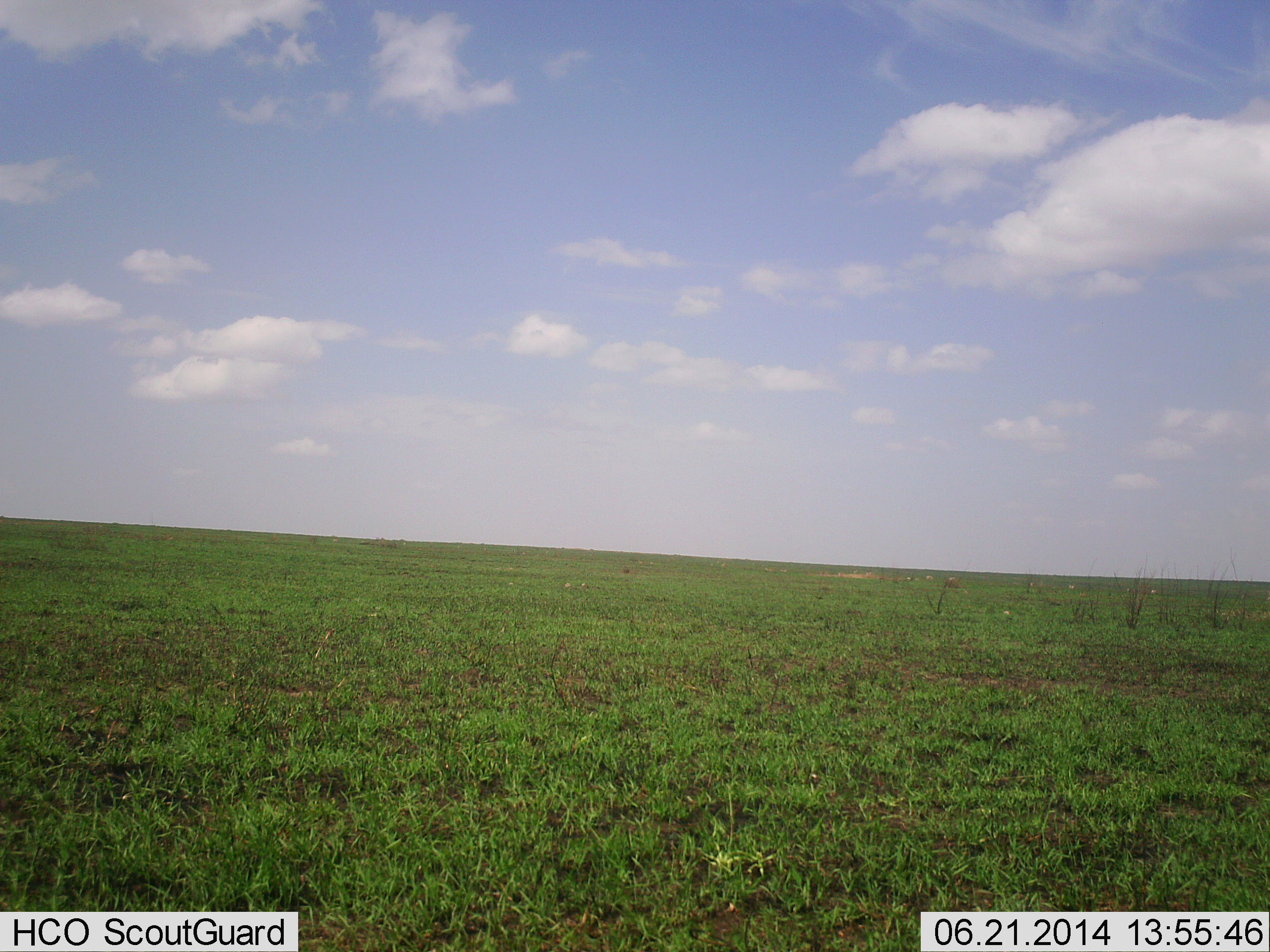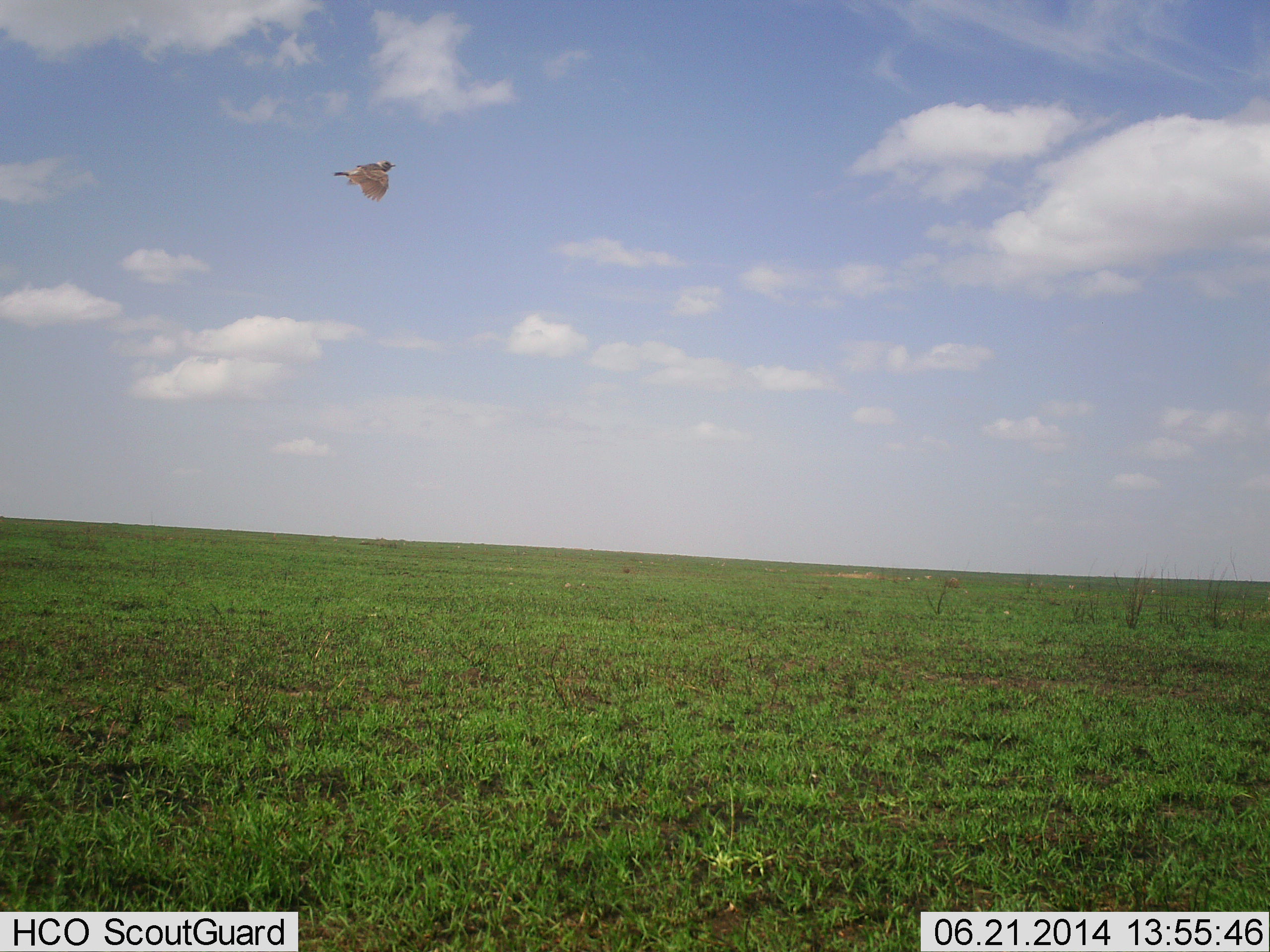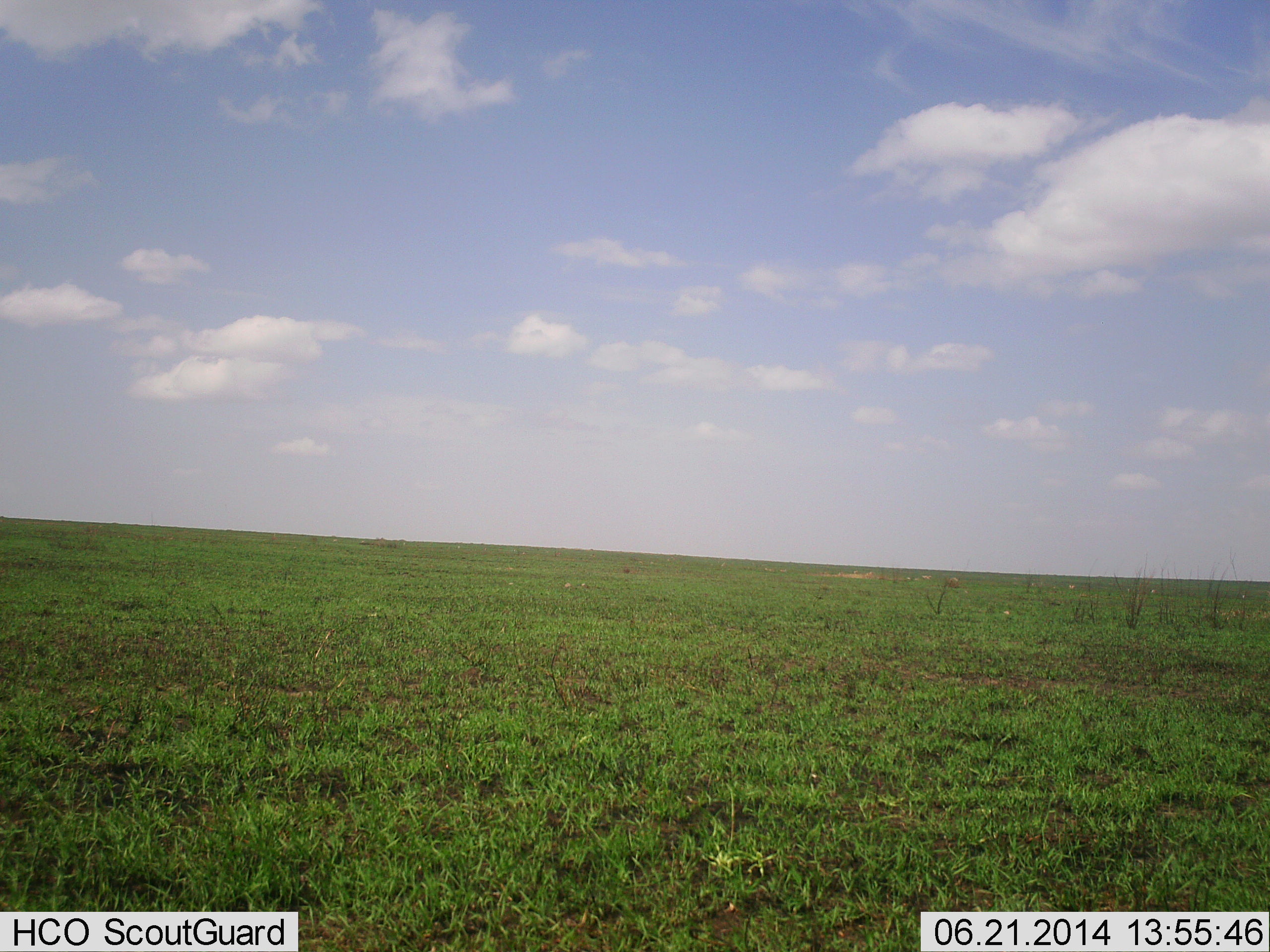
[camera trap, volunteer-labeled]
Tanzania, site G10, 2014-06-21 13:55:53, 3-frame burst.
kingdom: Animalia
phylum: Chordata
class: Aves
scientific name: Aves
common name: bird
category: otherbird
Otherbird (bird) (Aves), count 1. Behavior (volunteer vote fractions): standing 0%, resting 0%, moving 100%, interacting 0%. Young present (vote fraction): 0%. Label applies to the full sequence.